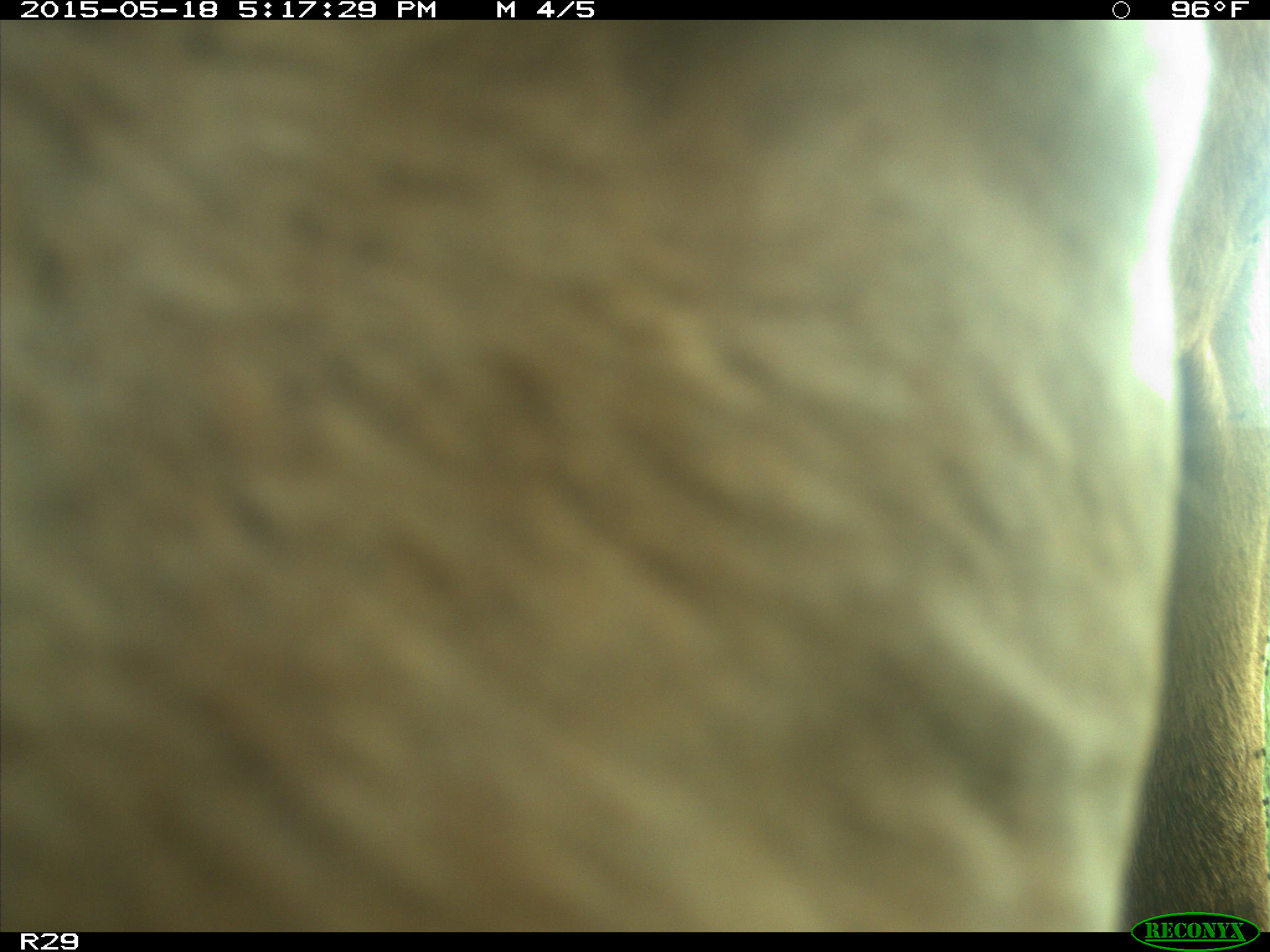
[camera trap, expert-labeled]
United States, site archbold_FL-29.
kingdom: Animalia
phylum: Chordata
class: Mammalia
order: Artiodactyla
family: Bovidae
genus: Bos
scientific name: Bos taurus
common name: domestic cow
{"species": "Bos taurus (domestic cow)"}